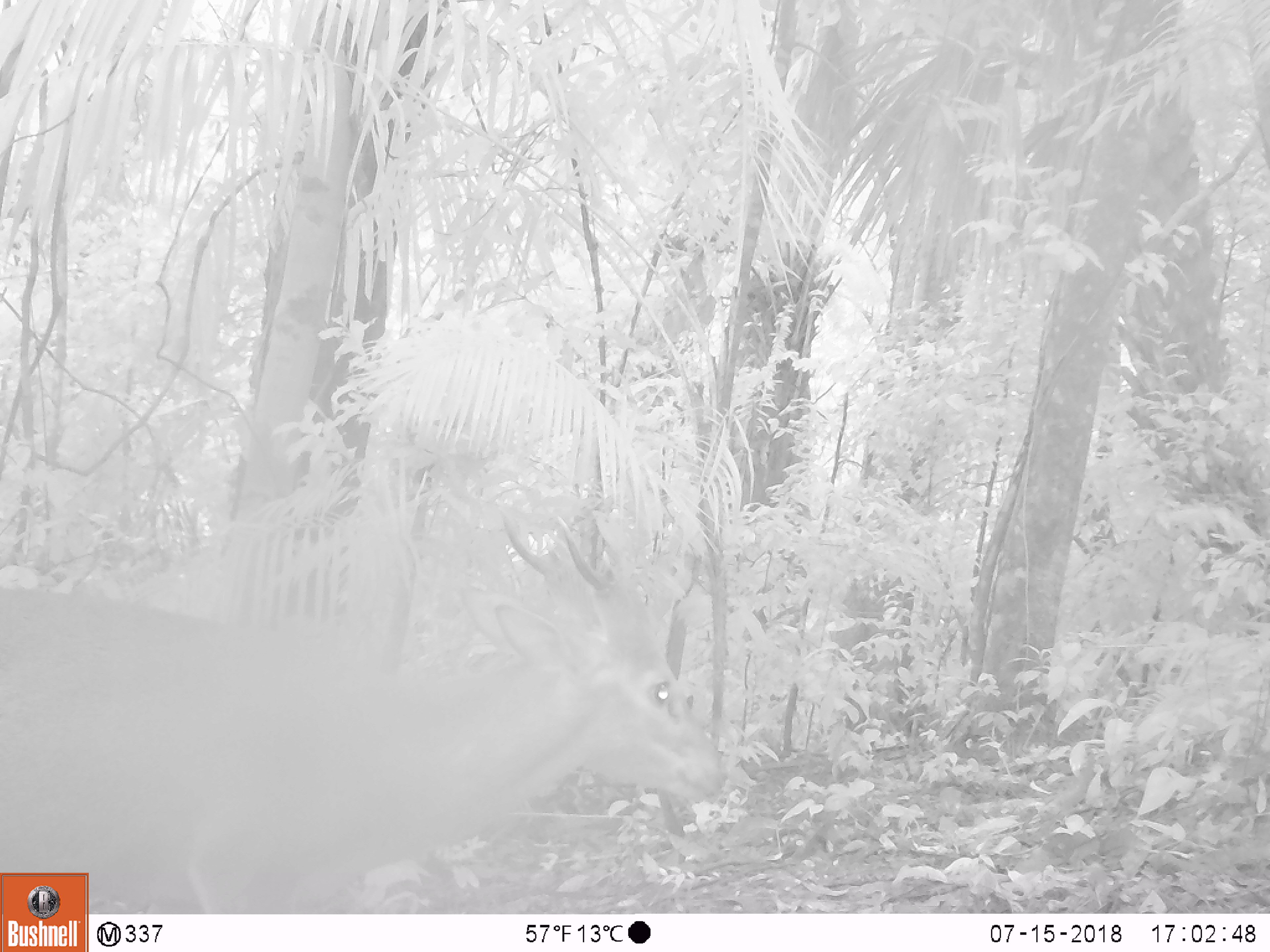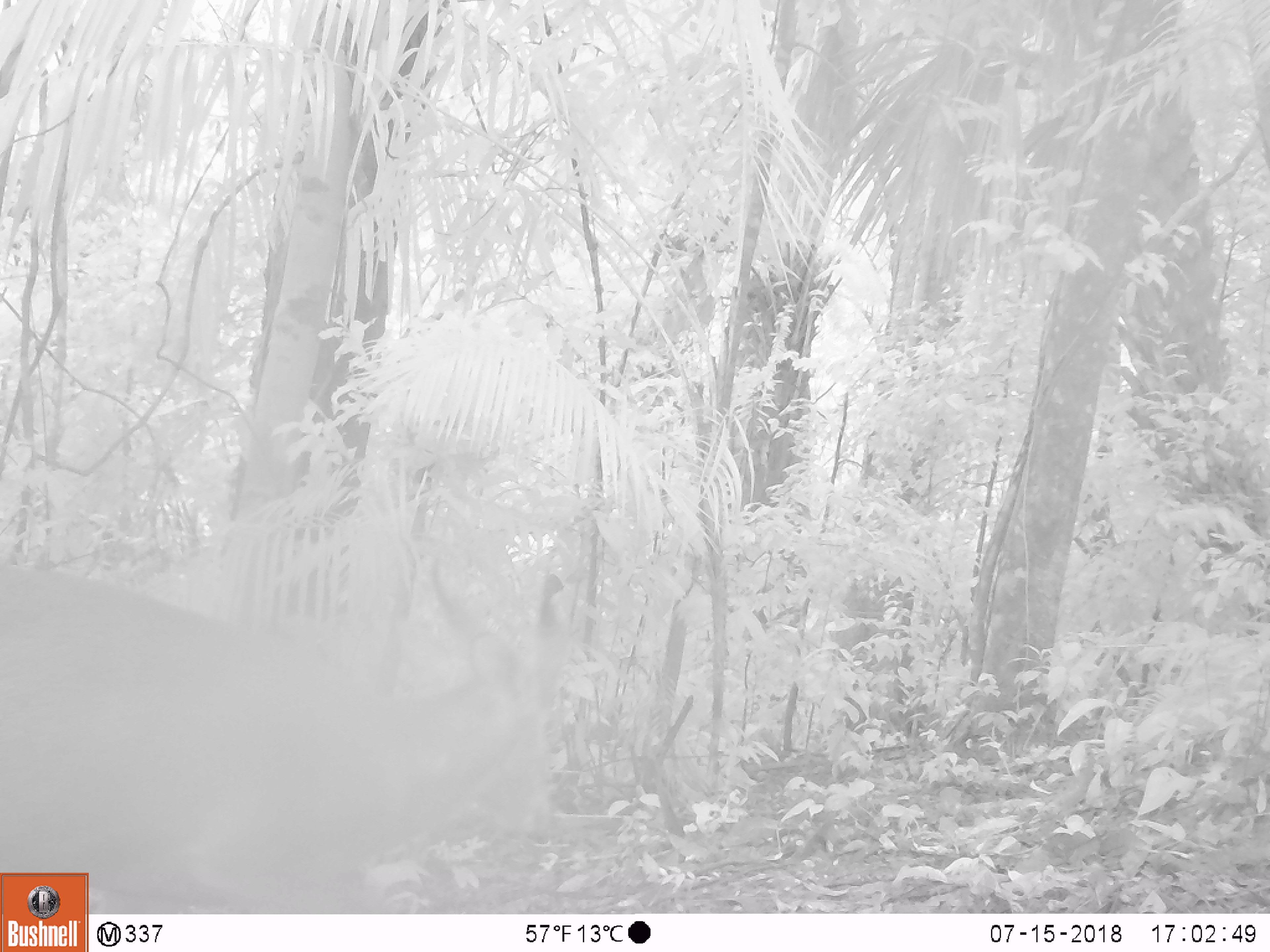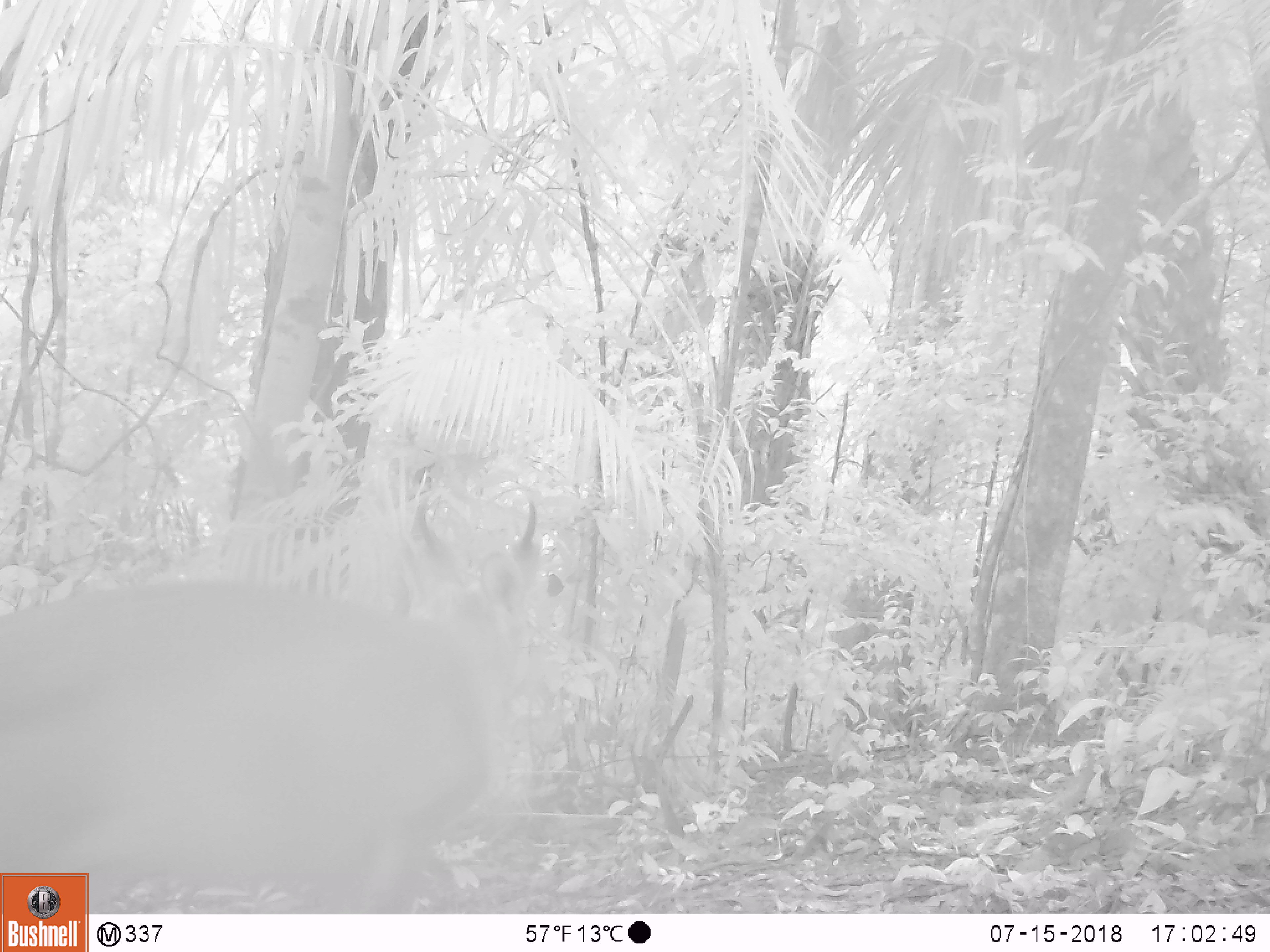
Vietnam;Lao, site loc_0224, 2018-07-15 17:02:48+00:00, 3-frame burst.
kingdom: Animalia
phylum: Chordata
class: Mammalia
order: Artiodactyla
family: Cervidae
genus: Muntiacus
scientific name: Muntiacus vuquangensis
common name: large-antlered muntjac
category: large antlered muntjac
Large antlered muntjac (large-antlered muntjac) (Muntiacus vuquangensis). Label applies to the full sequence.